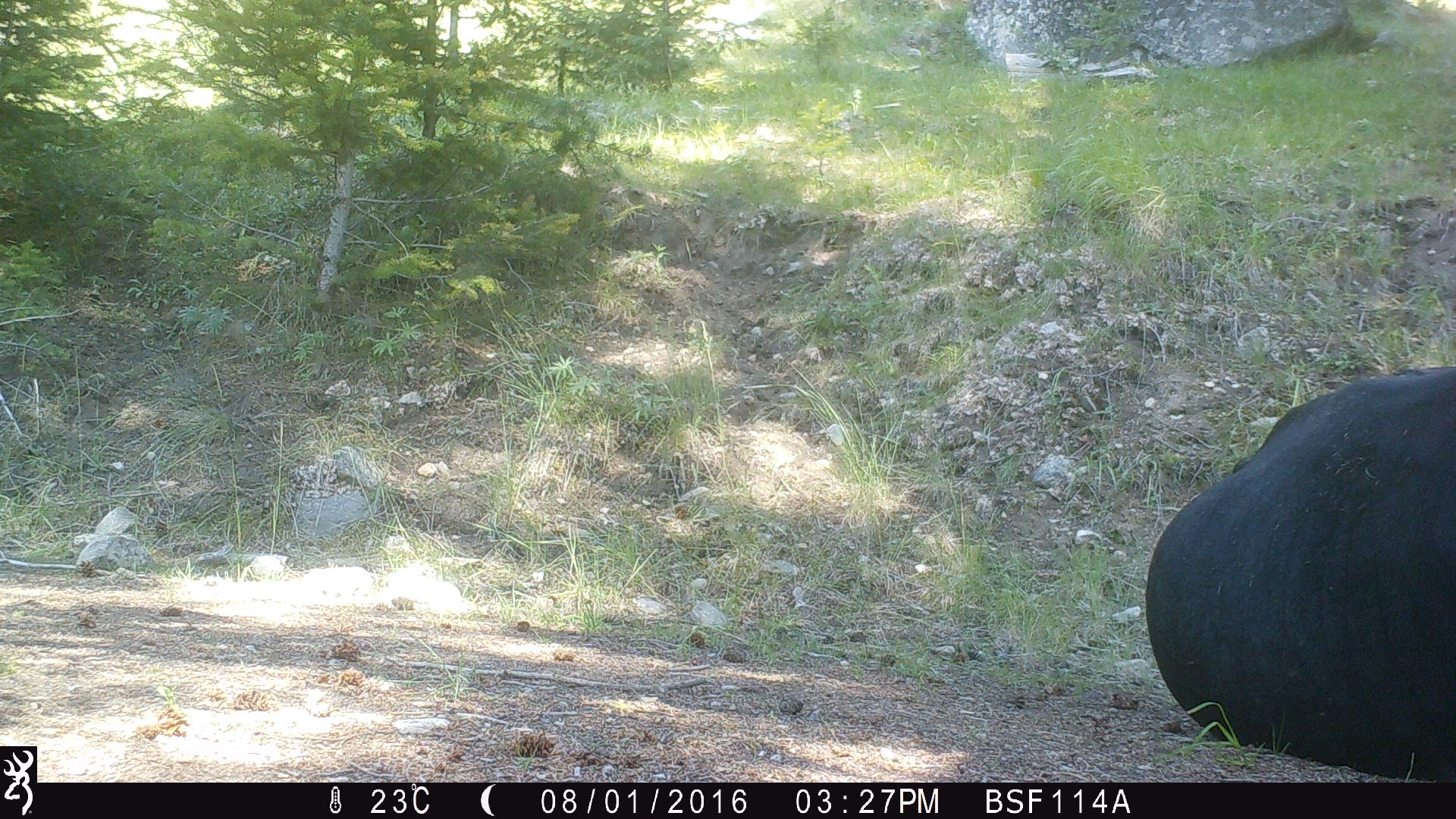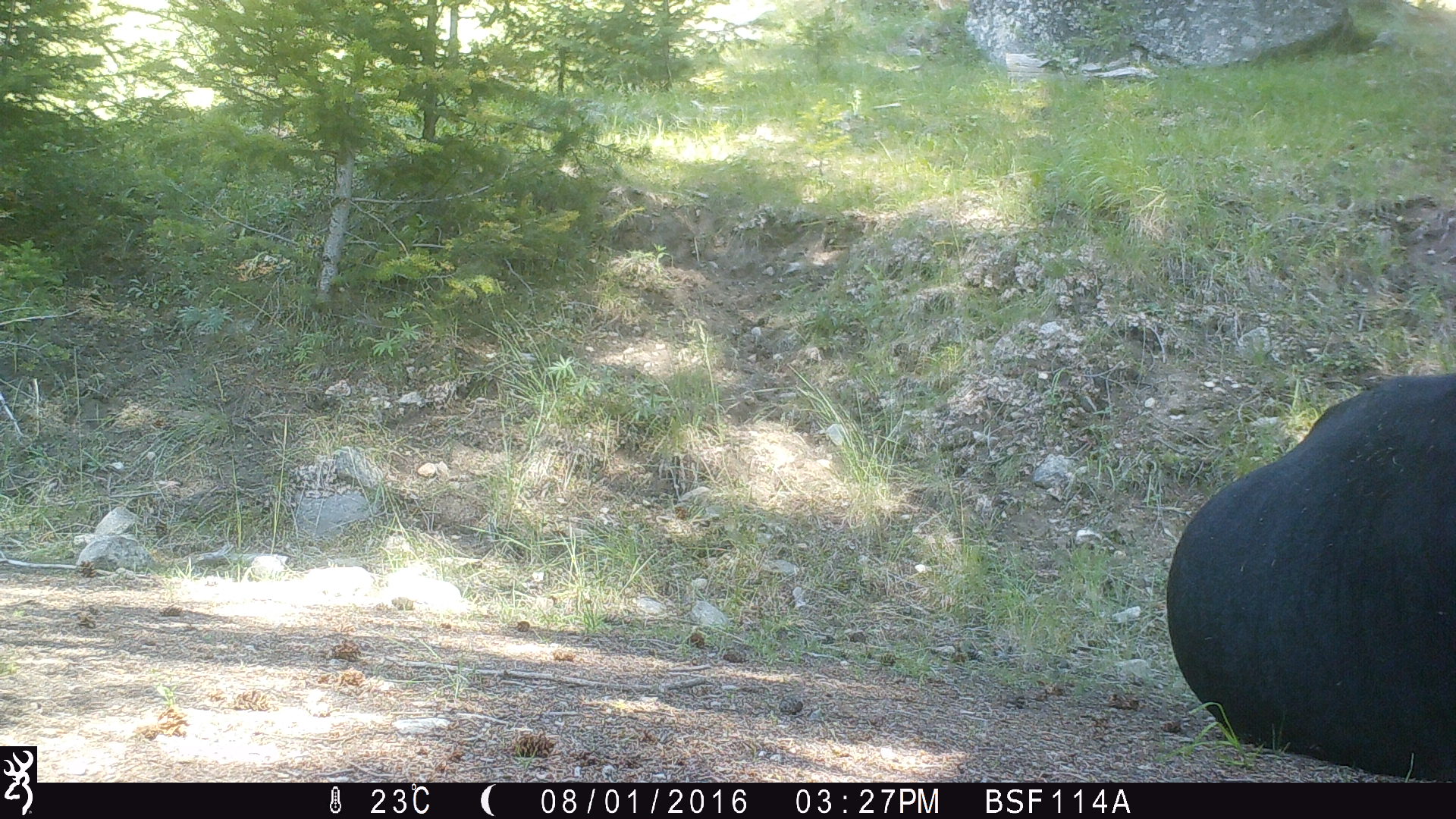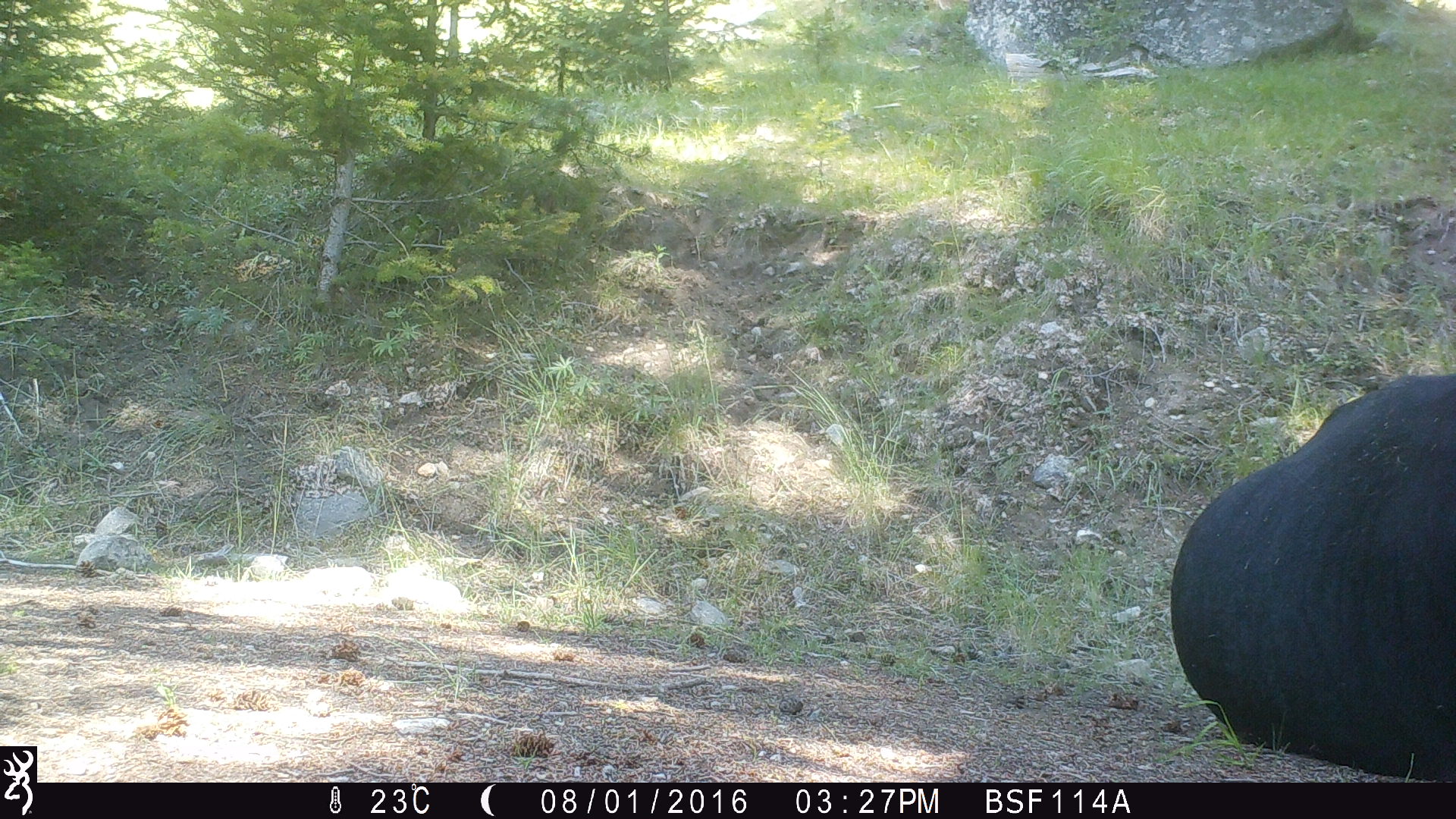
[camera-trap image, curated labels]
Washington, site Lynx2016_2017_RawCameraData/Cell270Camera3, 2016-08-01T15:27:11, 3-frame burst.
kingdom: Animalia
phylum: Chordata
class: Mammalia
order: Artiodactyla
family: Bovidae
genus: Bos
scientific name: Bos taurus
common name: domestic cattle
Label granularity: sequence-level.